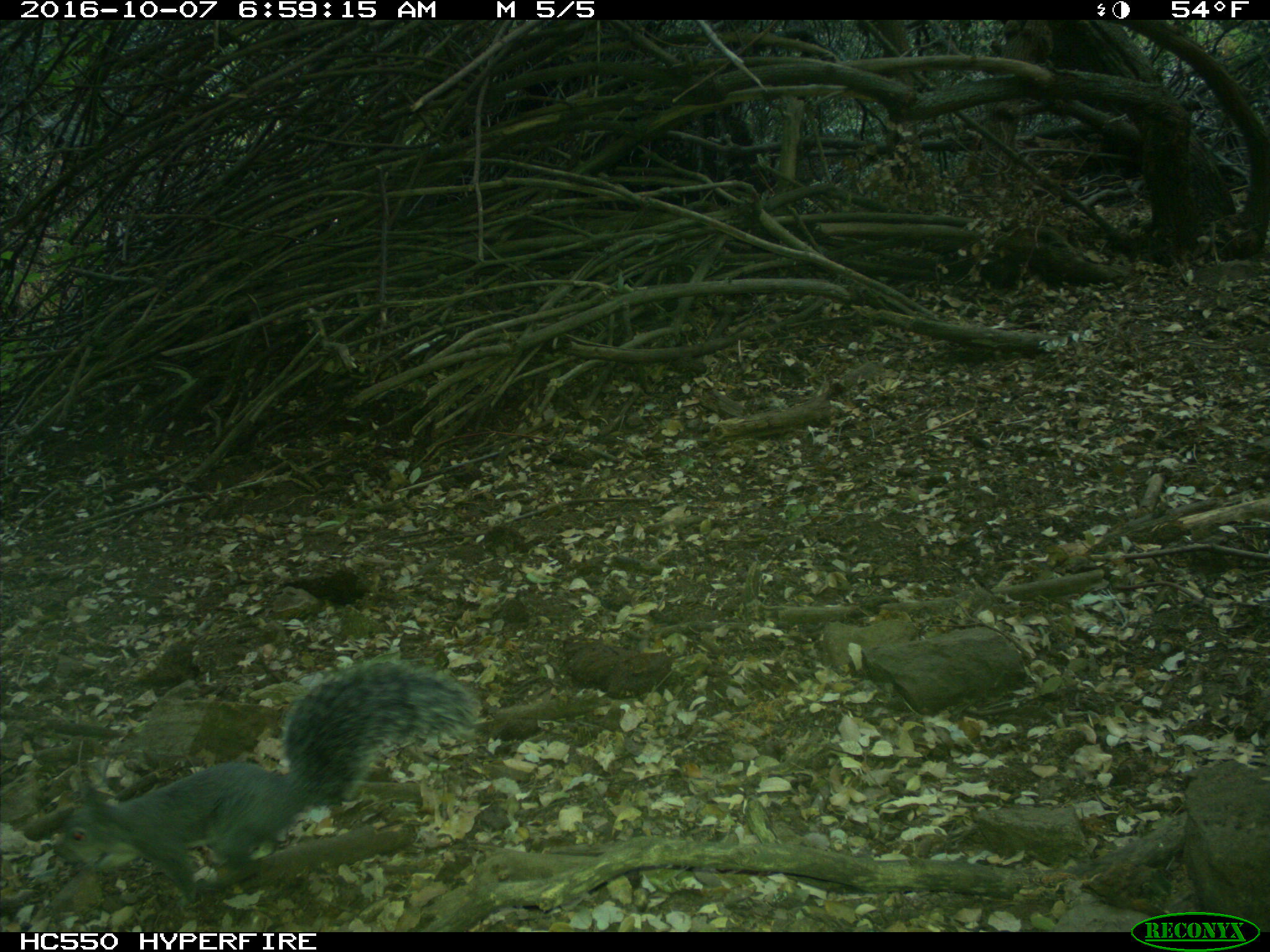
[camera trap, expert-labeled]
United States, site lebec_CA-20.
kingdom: Animalia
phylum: Chordata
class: Mammalia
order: Rodentia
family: Sciuridae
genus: Sciurus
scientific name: Sciurus carolinensis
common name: eastern gray squirrel